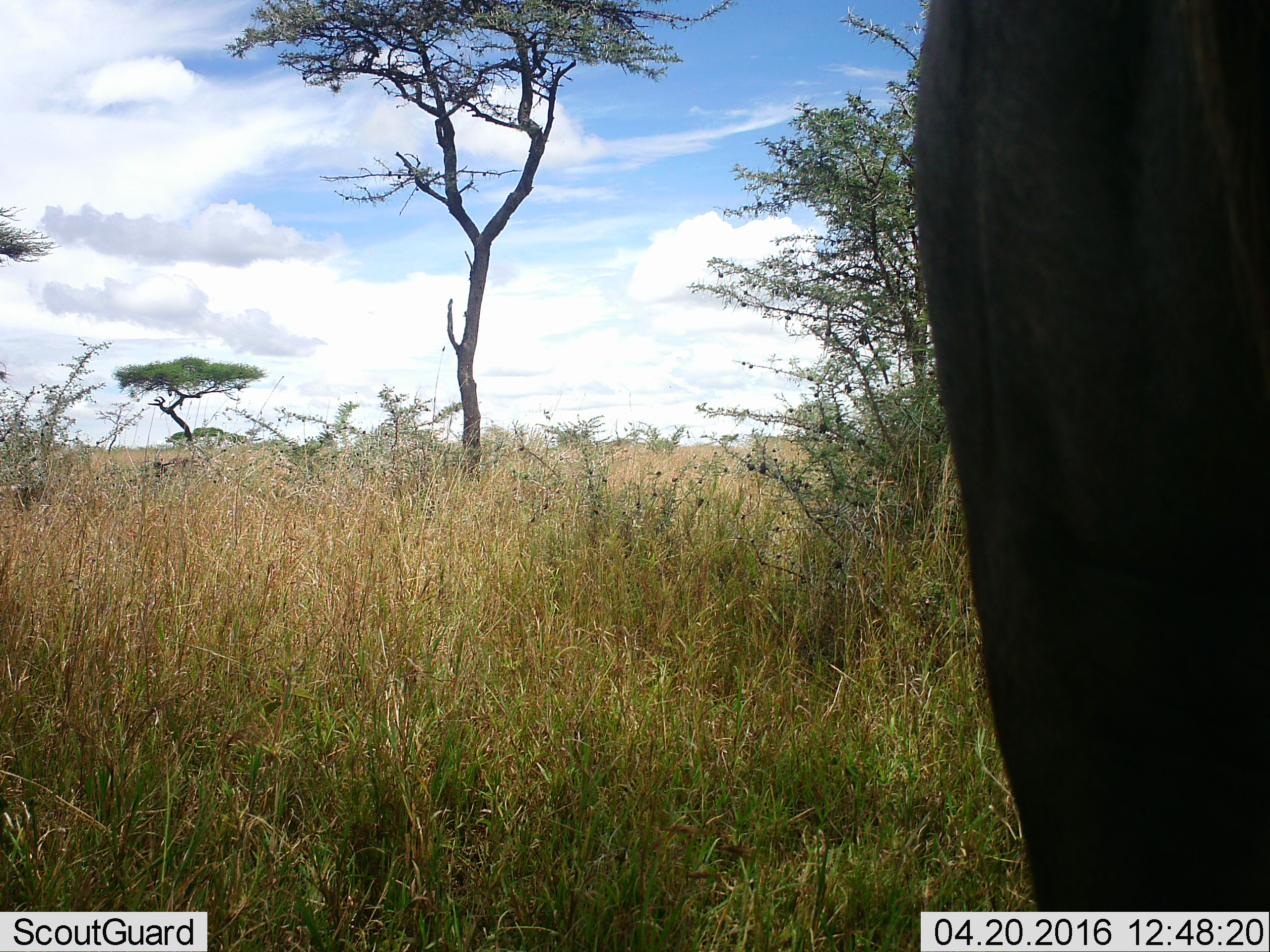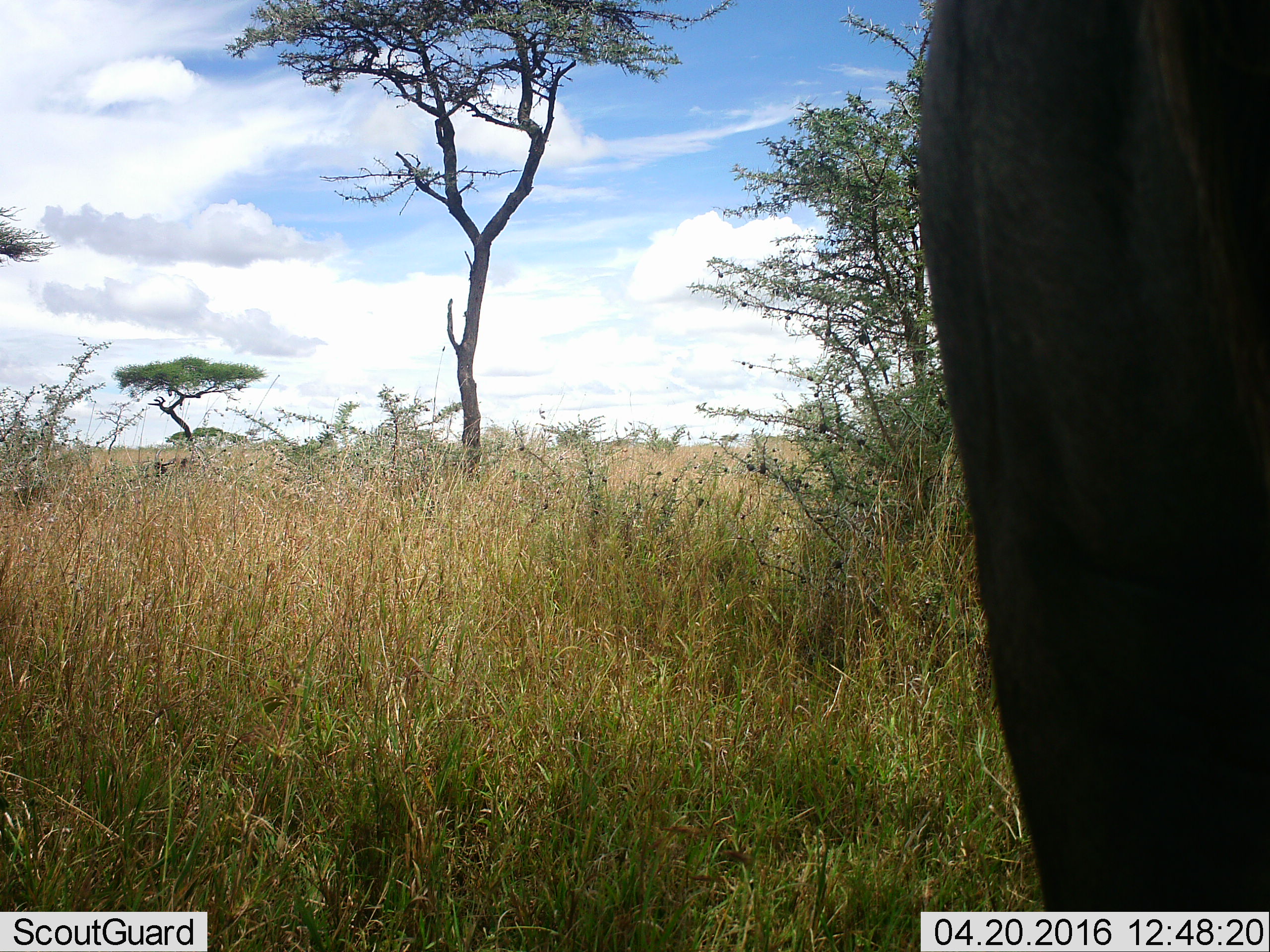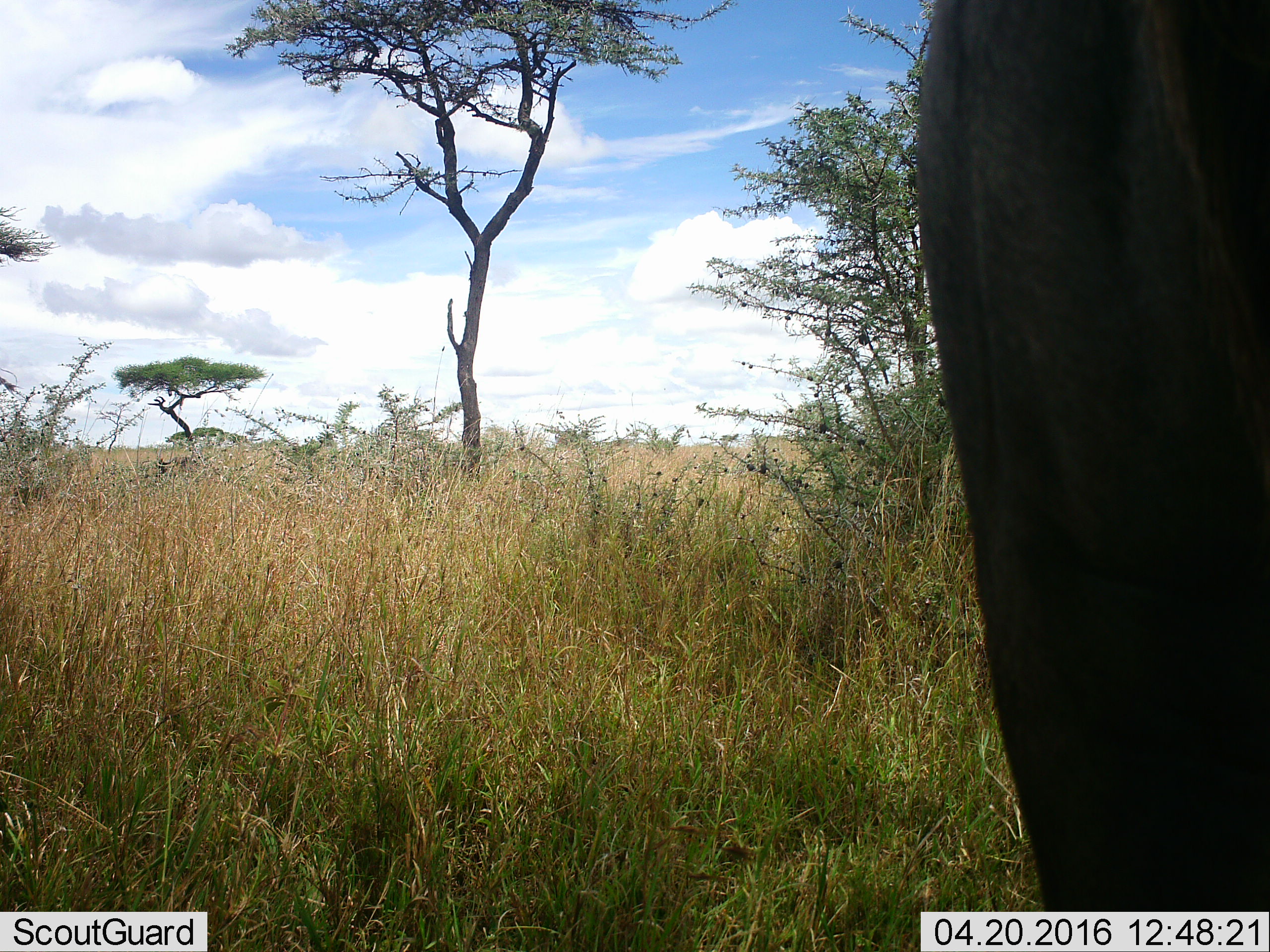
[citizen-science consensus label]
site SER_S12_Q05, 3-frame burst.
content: unidentified animal